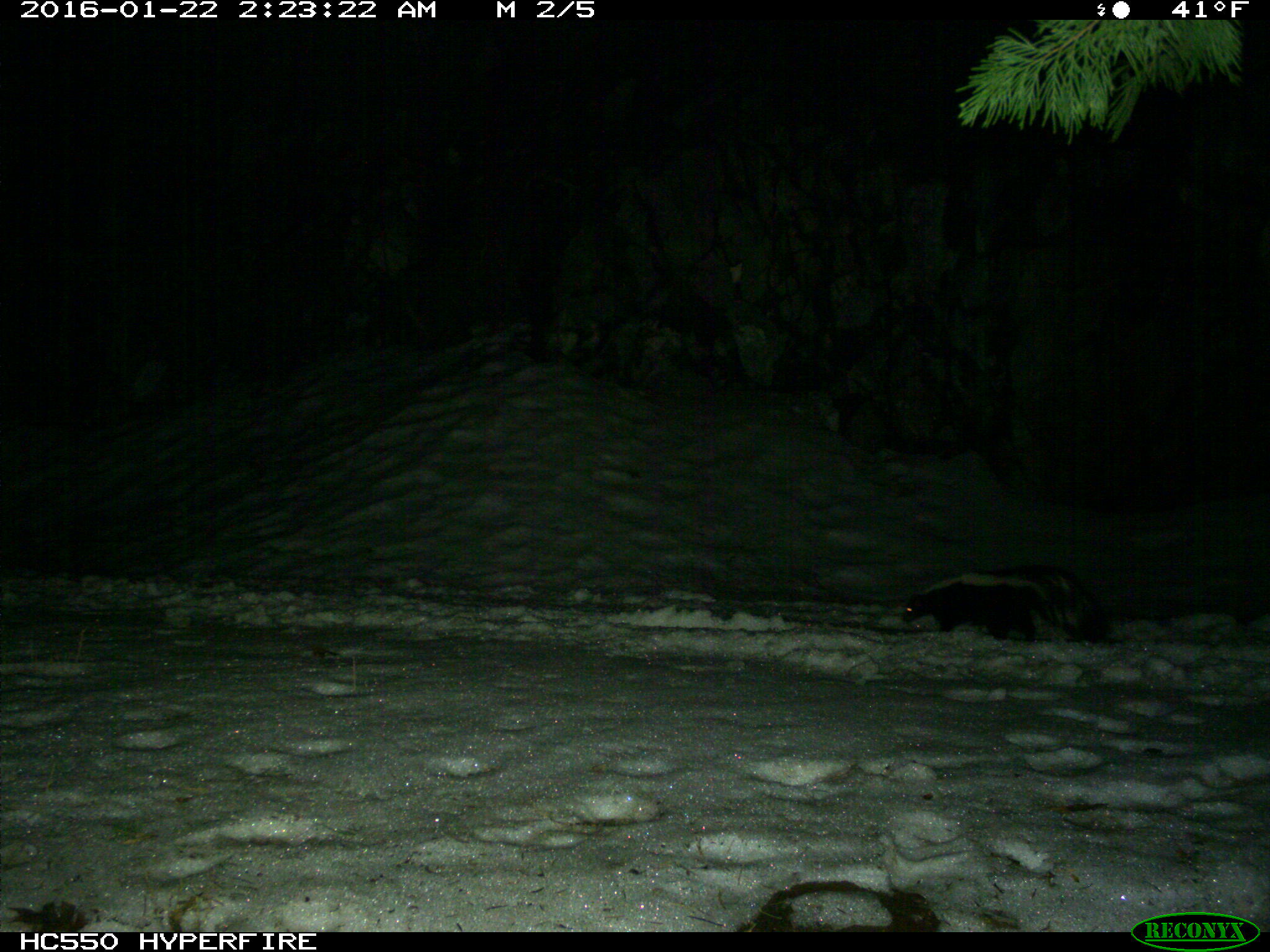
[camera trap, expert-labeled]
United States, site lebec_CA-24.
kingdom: Animalia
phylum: Chordata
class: Mammalia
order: Carnivora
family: Mephitidae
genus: Mephitis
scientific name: Mephitis mephitis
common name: striped skunk